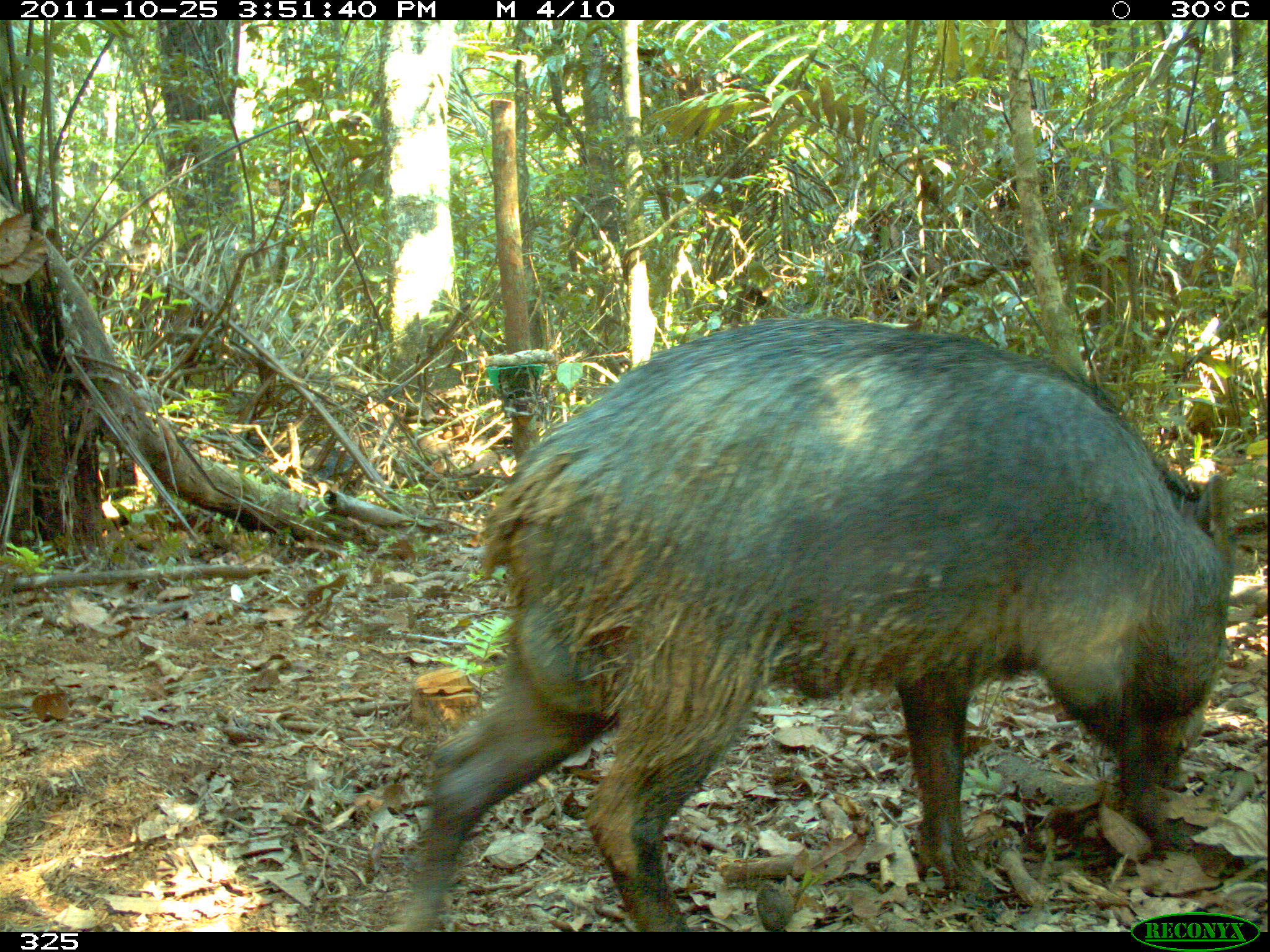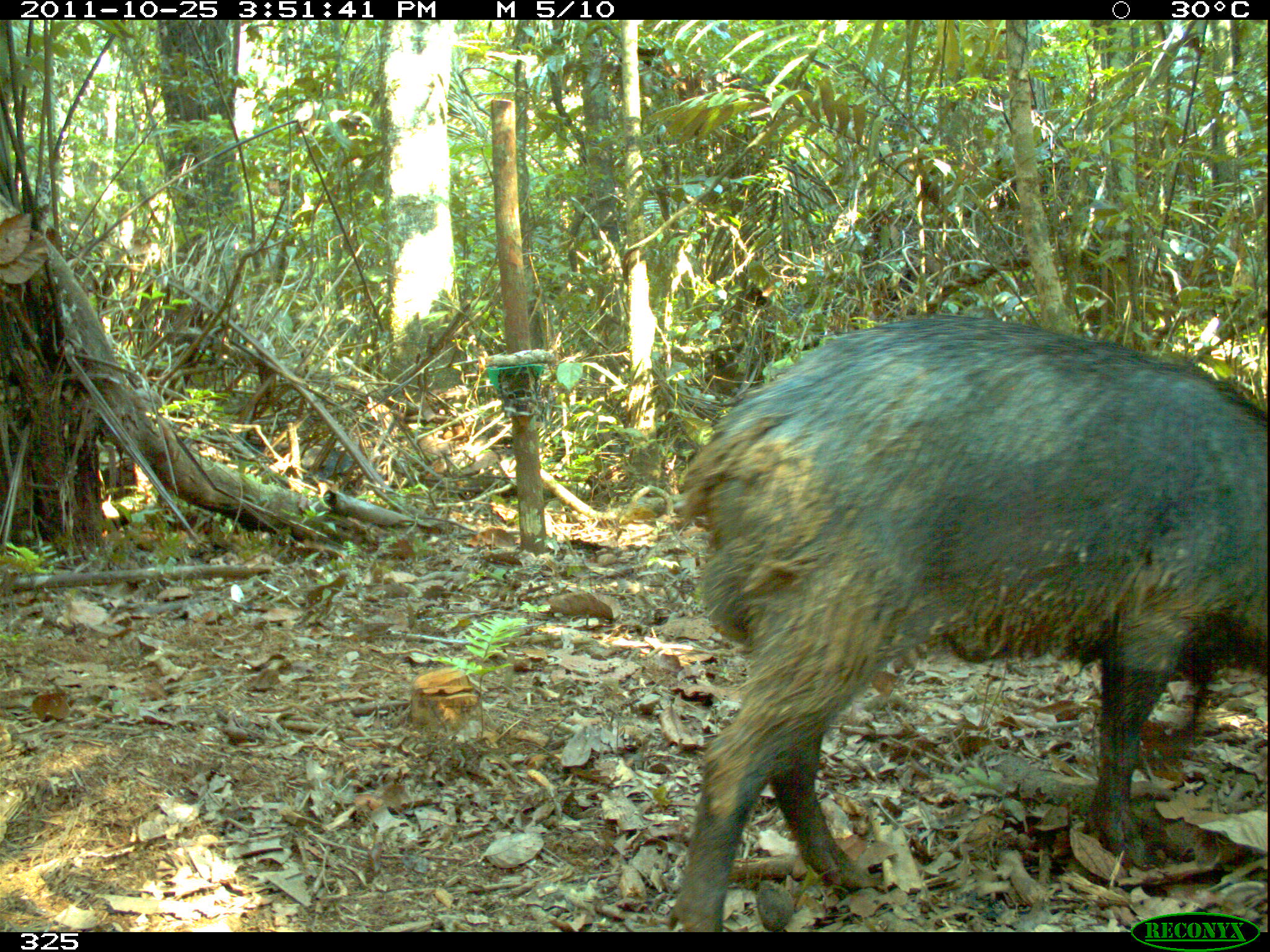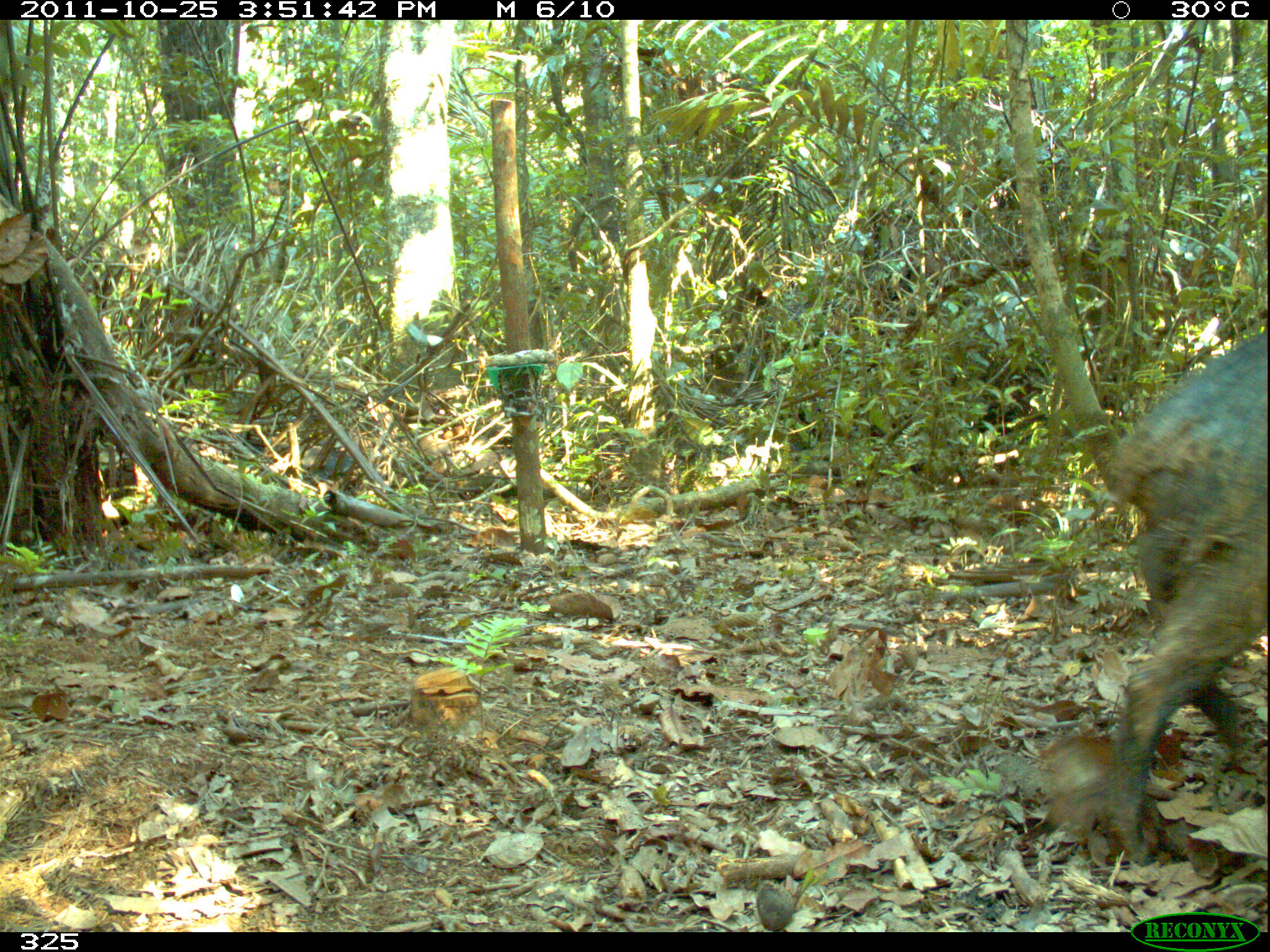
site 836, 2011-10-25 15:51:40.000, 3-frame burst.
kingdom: Animalia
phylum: Chordata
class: Mammalia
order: Artiodactyla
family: Tayassuidae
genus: Tayassu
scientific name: Tayassu pecari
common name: white-lipped peccary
Tayassu pecari (white-lipped peccary).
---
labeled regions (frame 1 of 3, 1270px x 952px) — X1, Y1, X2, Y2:
tayassu pecari: 398, 316, 1234, 932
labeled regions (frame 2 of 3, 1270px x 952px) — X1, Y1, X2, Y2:
tayassu pecari: 669, 318, 1261, 928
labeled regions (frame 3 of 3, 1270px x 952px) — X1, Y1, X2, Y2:
tayassu pecari: 1105, 328, 1270, 869